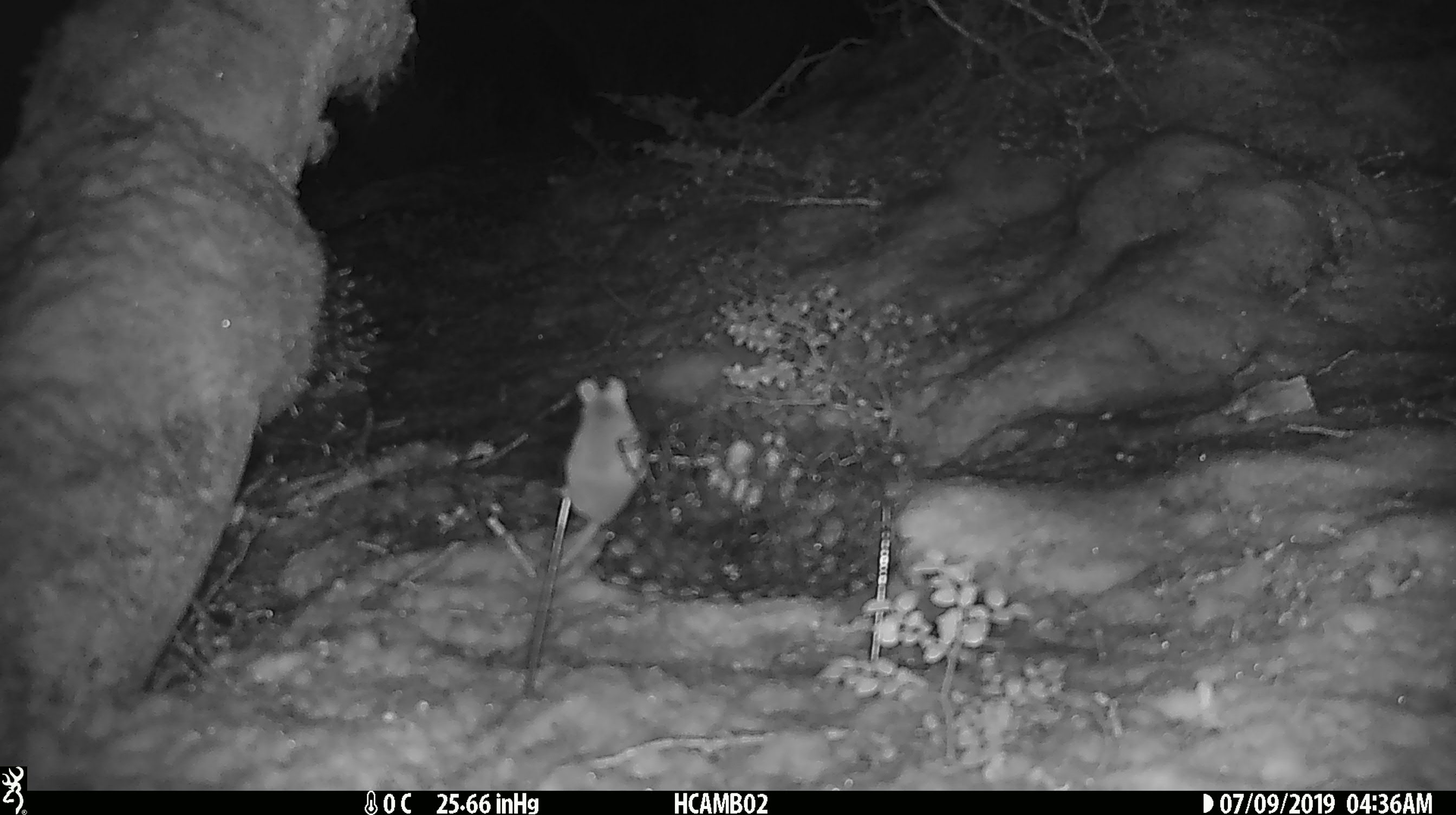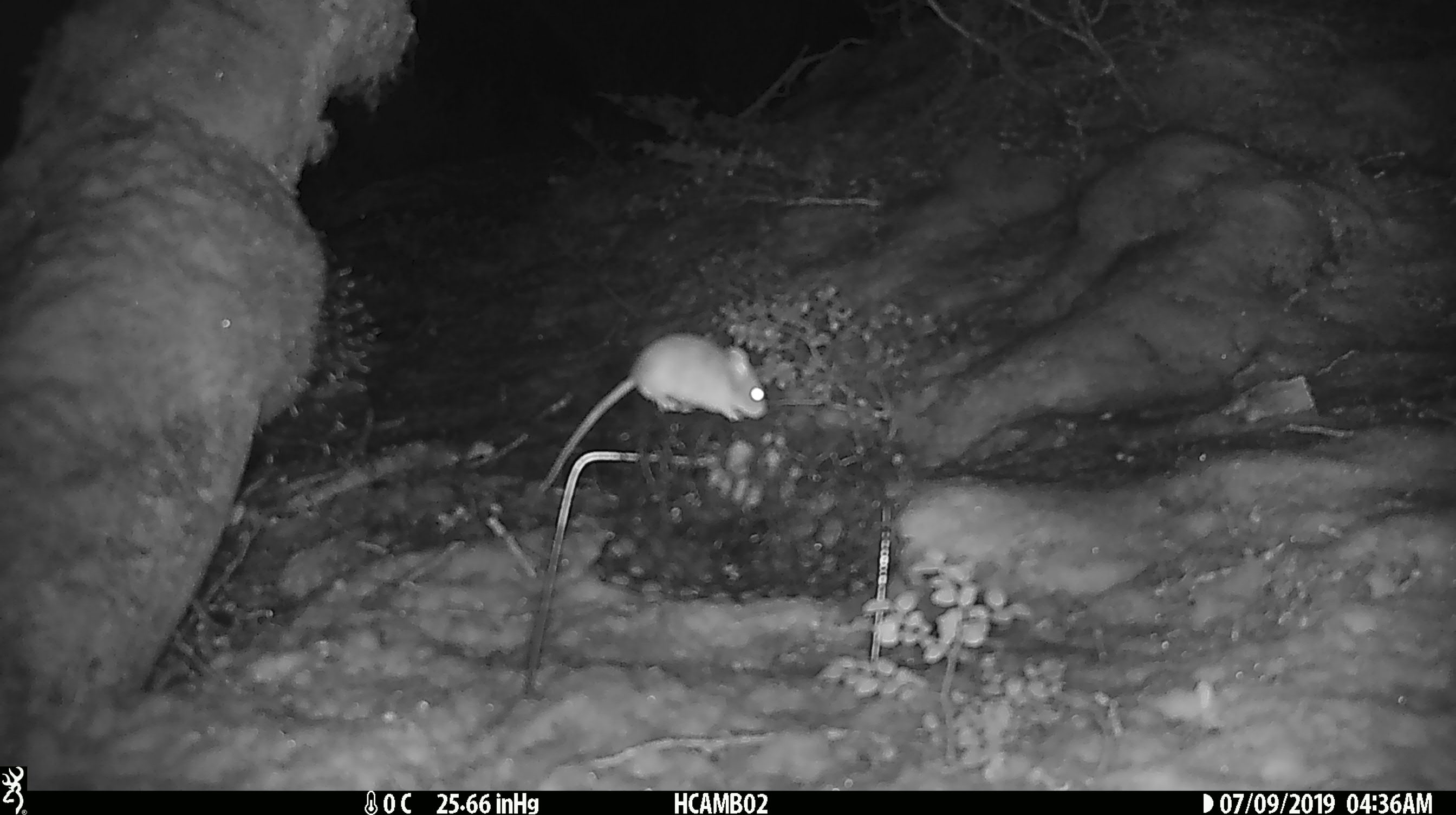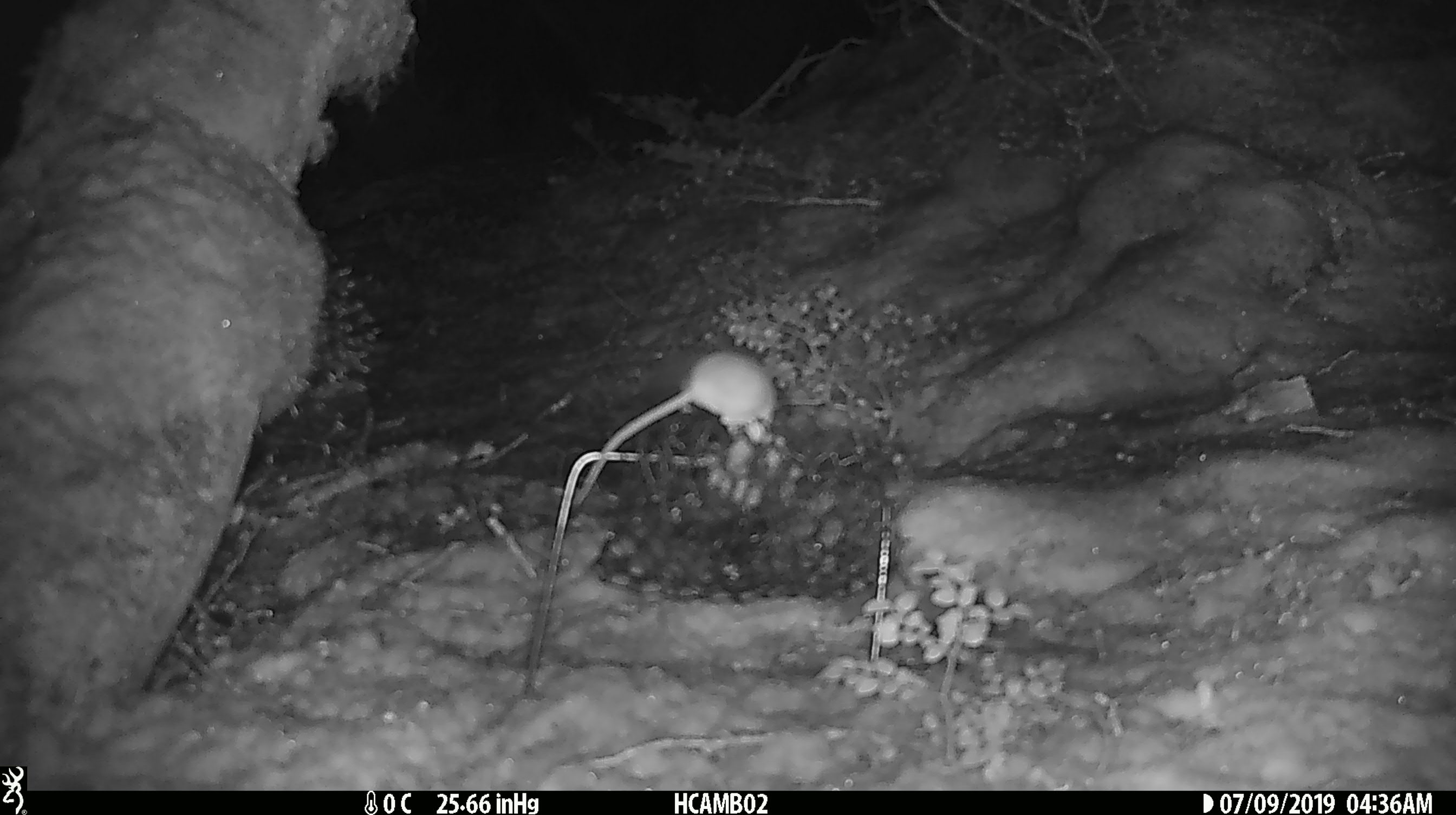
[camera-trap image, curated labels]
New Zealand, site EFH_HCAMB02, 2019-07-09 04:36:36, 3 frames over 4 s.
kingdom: Animalia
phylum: Chordata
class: Mammalia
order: Rodentia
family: Muridae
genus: Mus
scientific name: Mus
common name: mouse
Mouse (Mus).